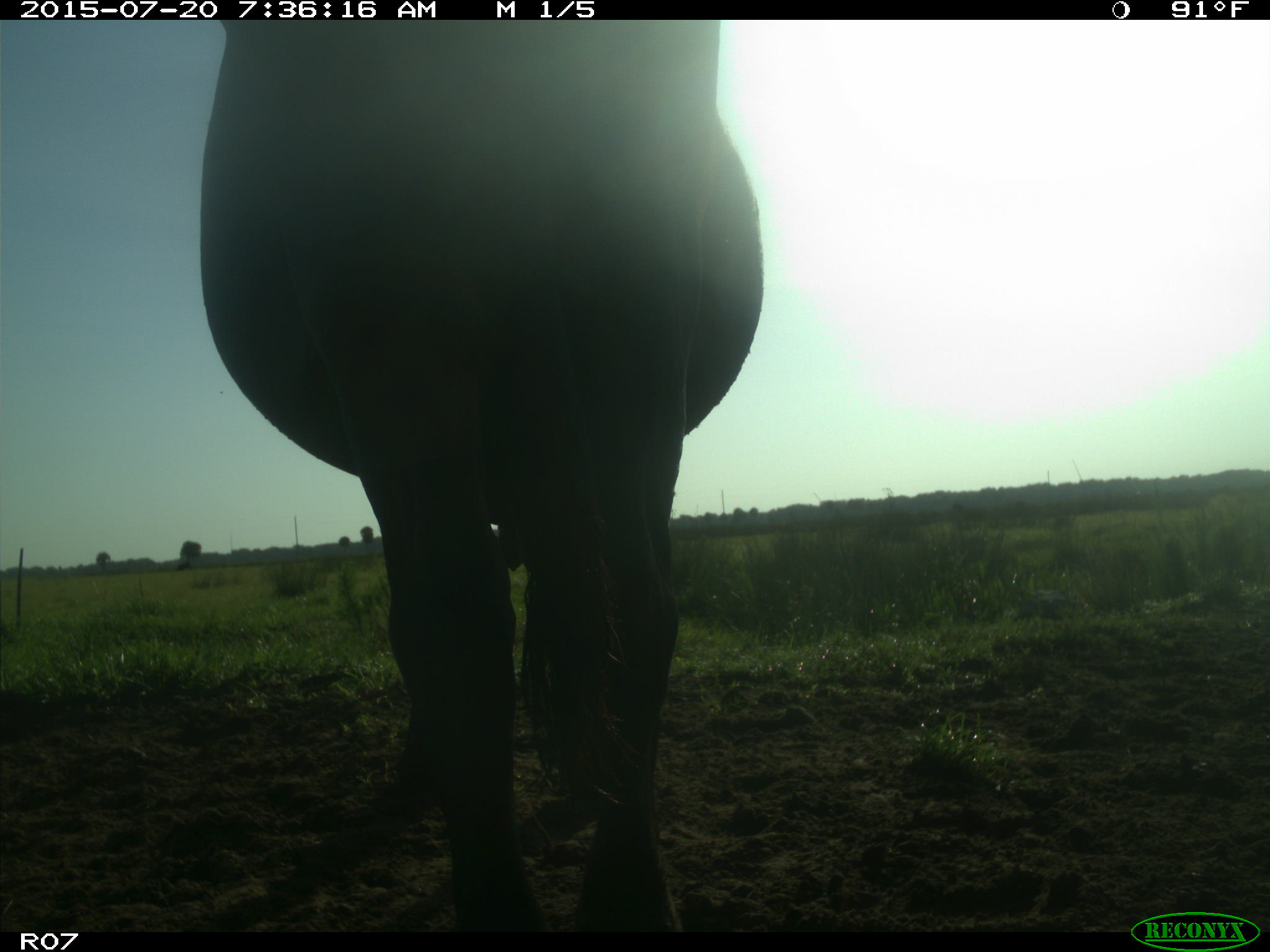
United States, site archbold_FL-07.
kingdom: Animalia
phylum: Chordata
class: Mammalia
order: Artiodactyla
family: Bovidae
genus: Bos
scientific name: Bos taurus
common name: domestic cow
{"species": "Bos taurus (domestic cow)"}